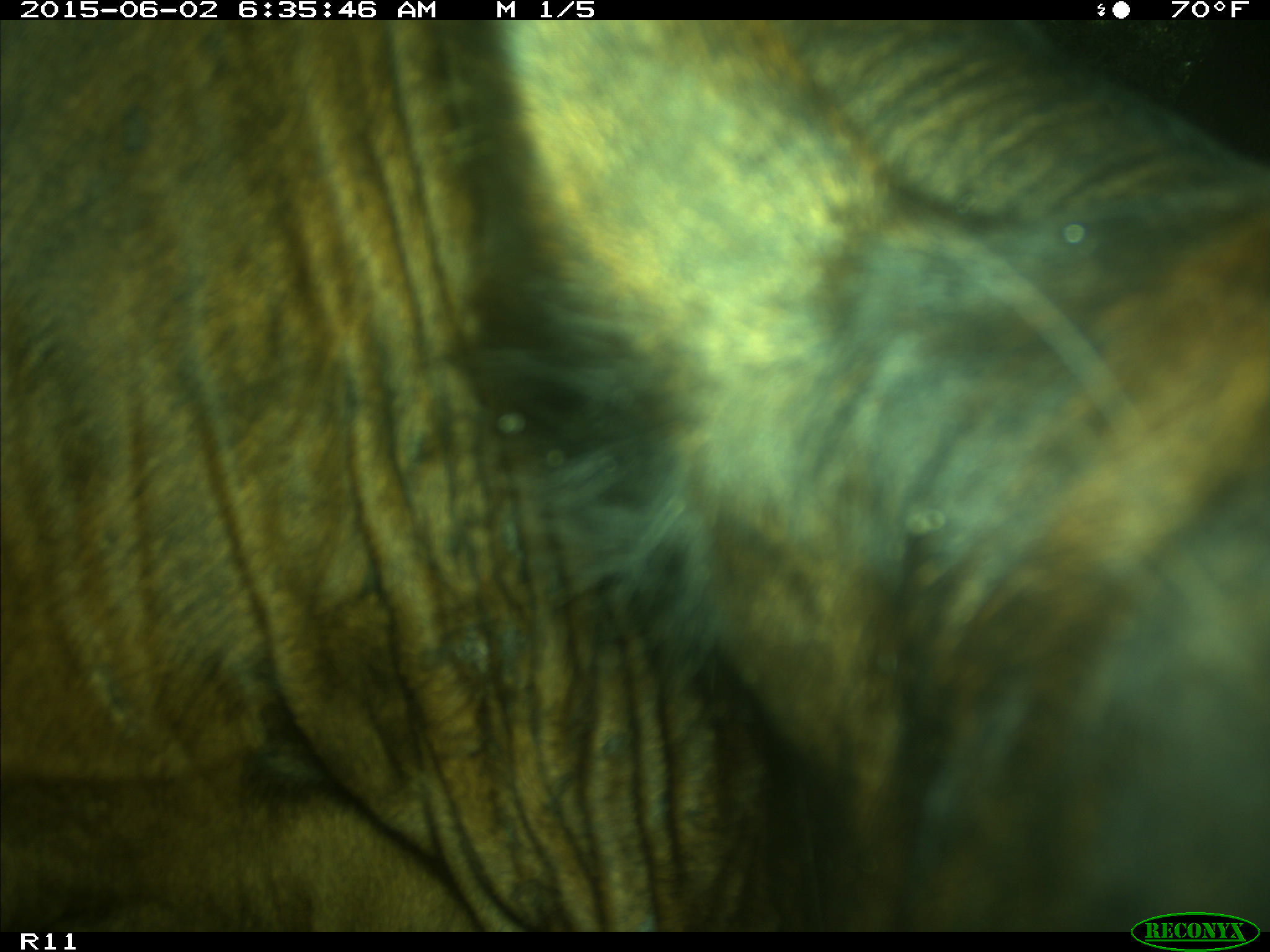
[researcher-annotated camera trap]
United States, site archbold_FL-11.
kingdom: Animalia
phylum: Chordata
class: Mammalia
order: Artiodactyla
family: Bovidae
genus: Bos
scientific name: Bos taurus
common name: domestic cow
Bos taurus (domestic cow).